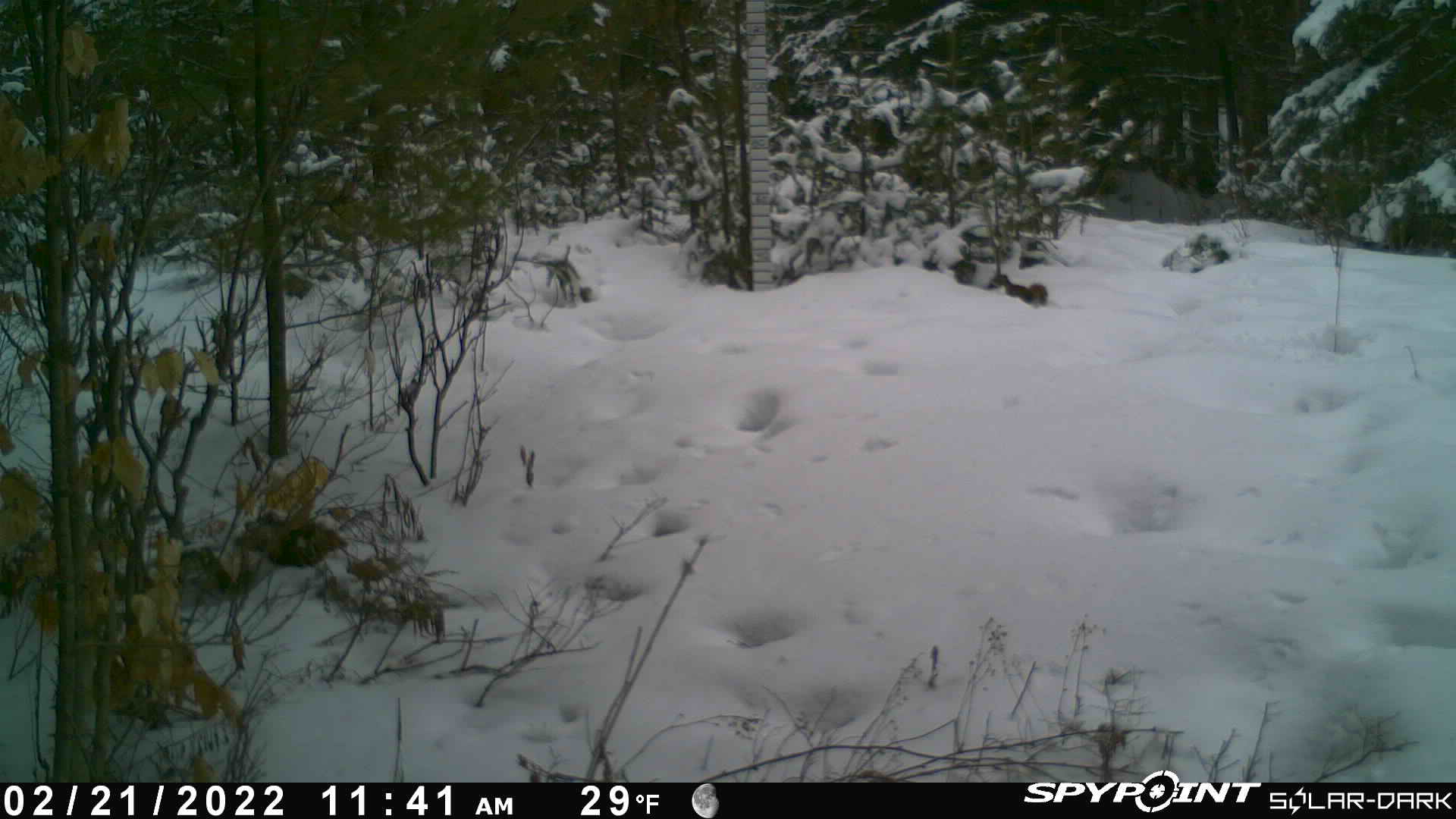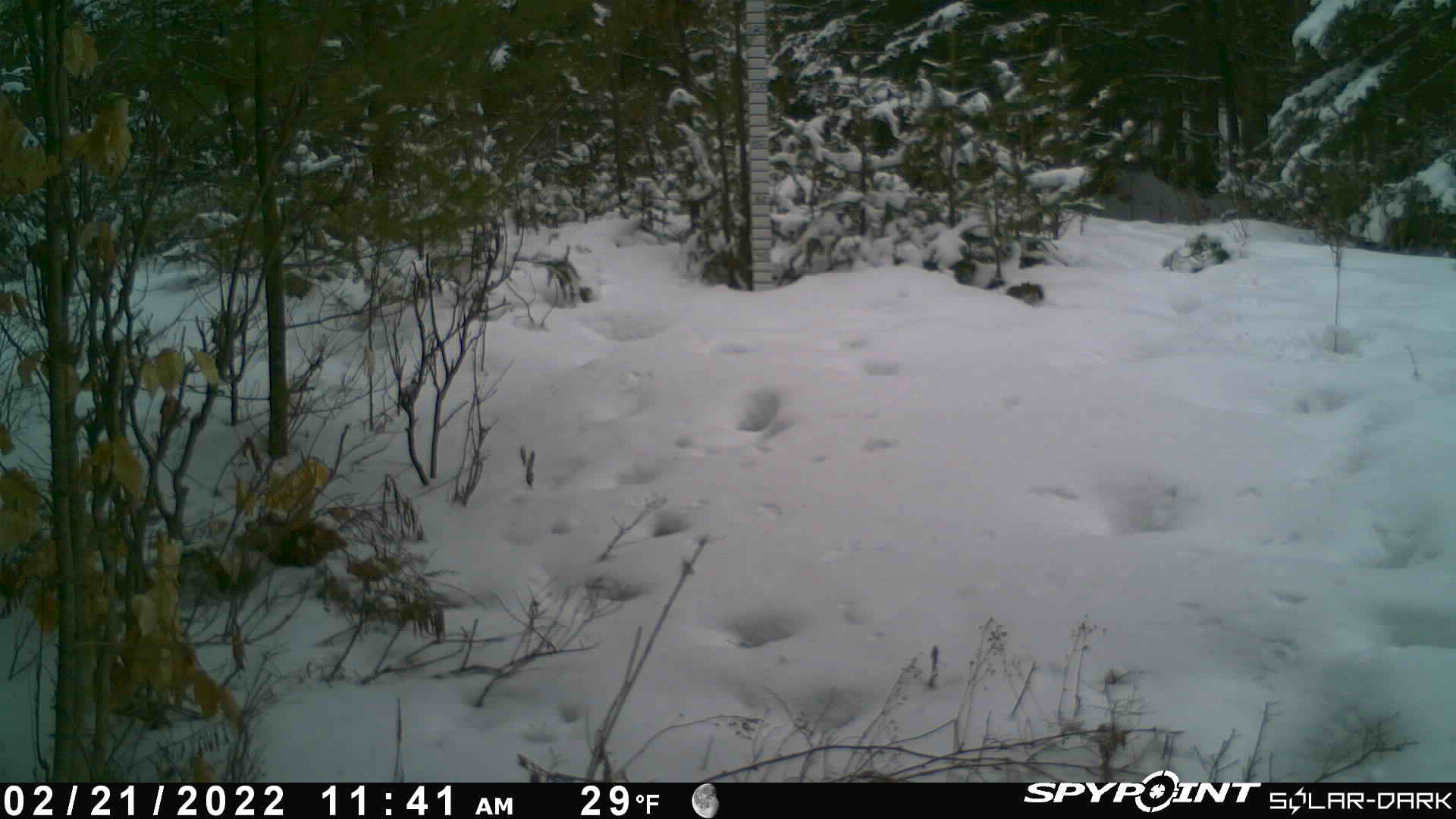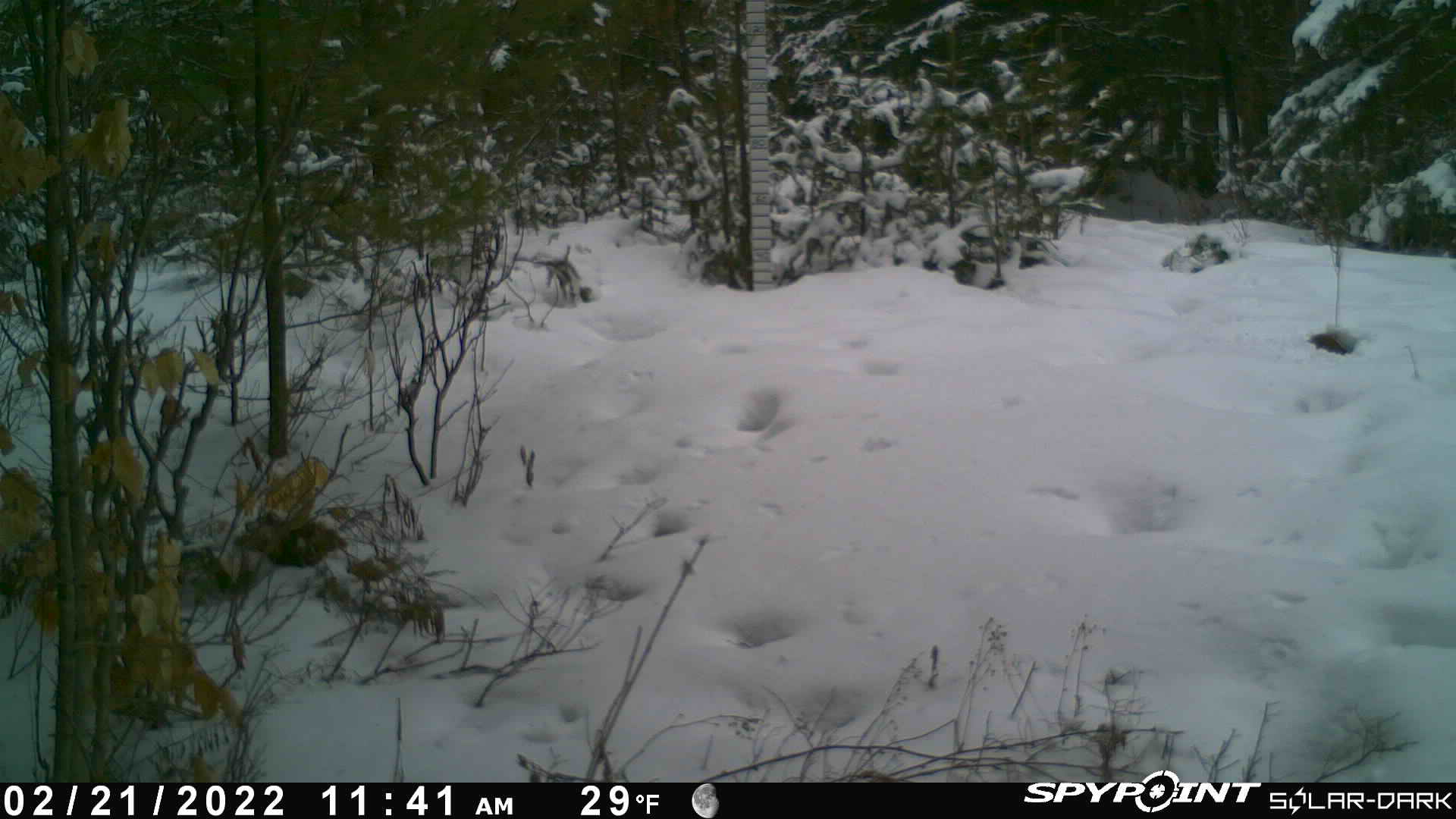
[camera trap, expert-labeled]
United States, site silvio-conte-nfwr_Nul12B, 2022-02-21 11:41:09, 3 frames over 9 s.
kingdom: Animalia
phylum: Chordata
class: Mammalia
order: Rodentia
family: Sciuridae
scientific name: Sciuridae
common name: squirrel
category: squirrel sp.